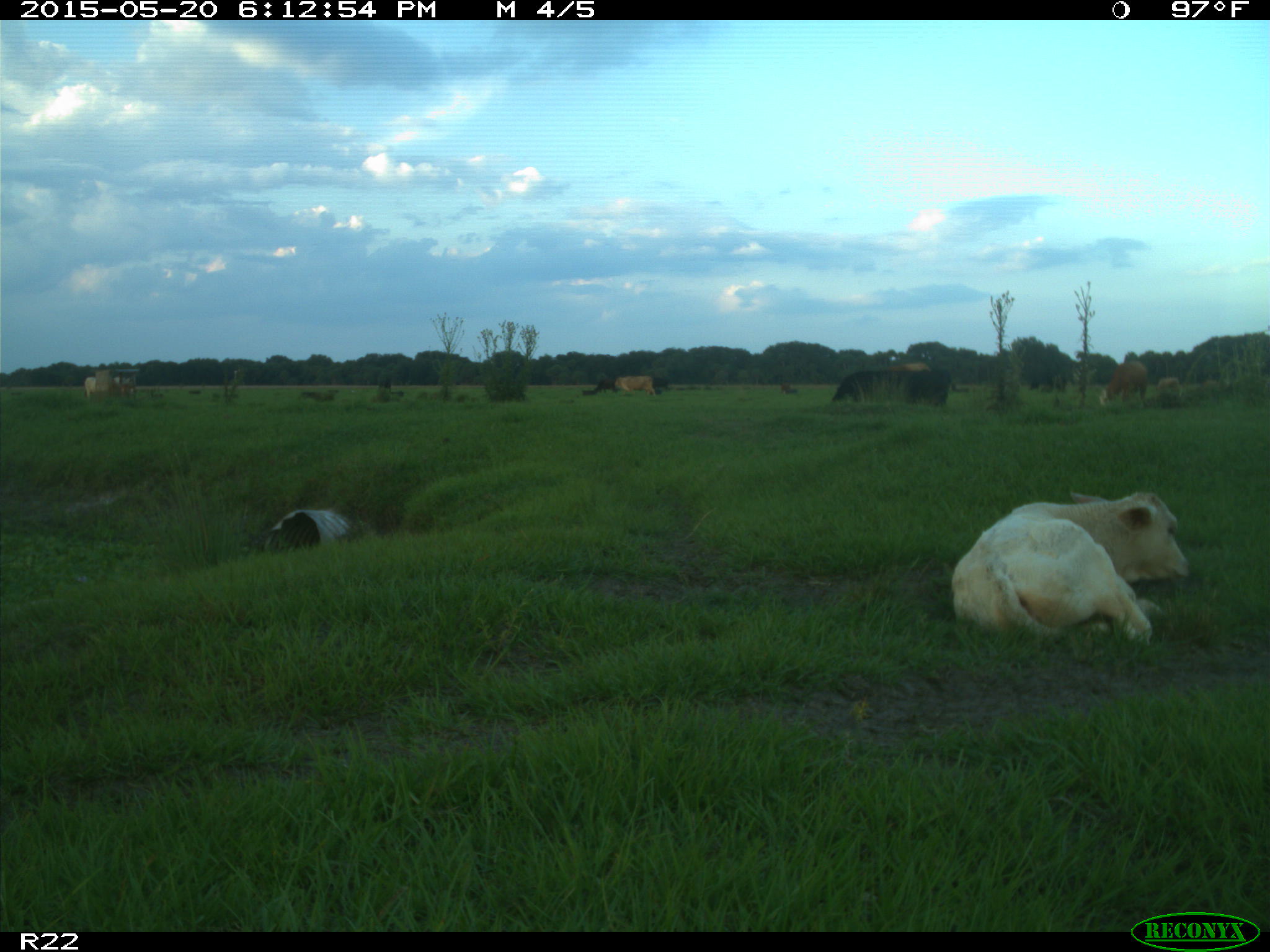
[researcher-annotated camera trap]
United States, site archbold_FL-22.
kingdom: Animalia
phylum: Chordata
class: Mammalia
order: Artiodactyla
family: Bovidae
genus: Bos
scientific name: Bos taurus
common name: domestic cow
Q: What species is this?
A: Bos taurus (domestic cow).